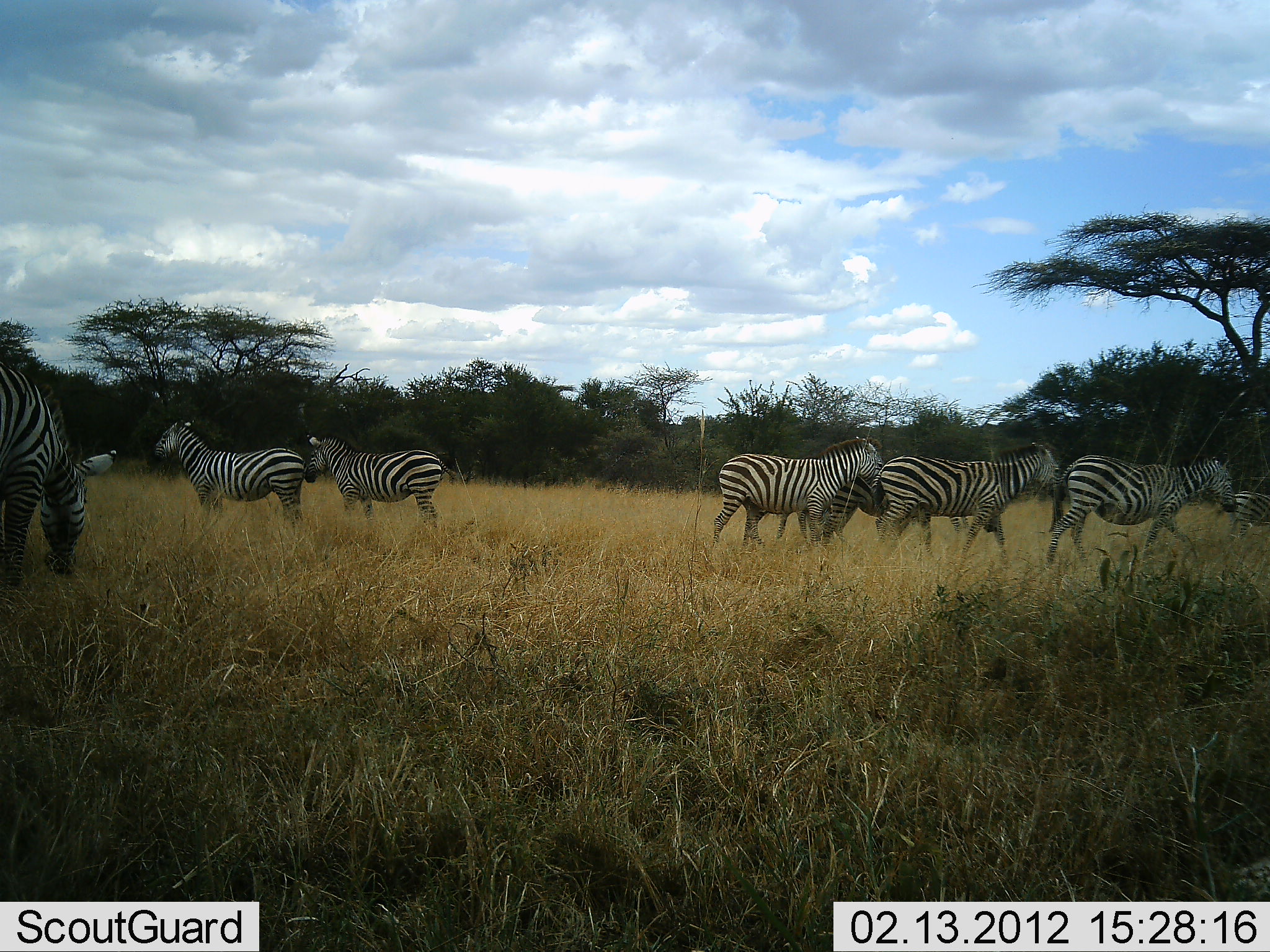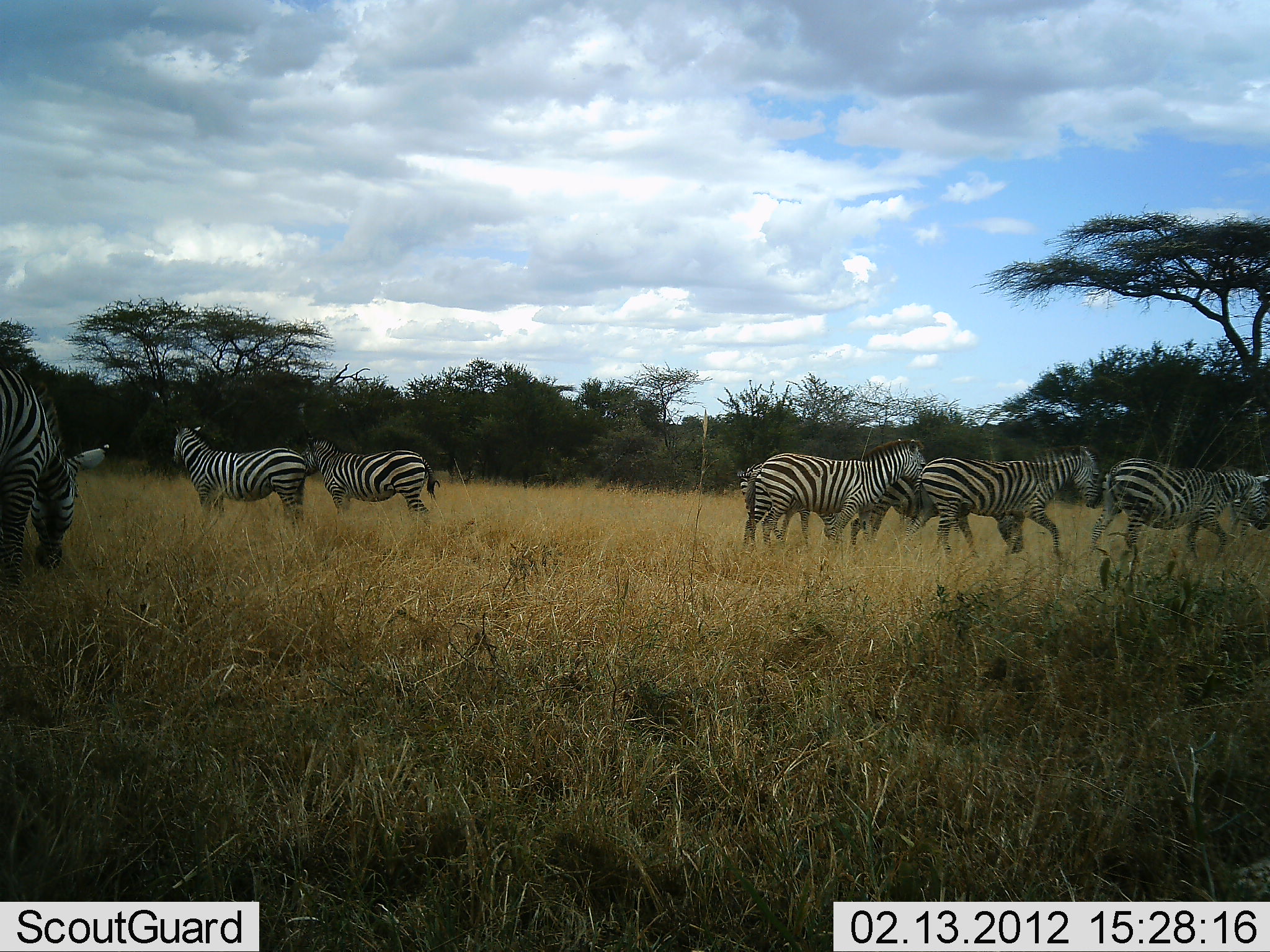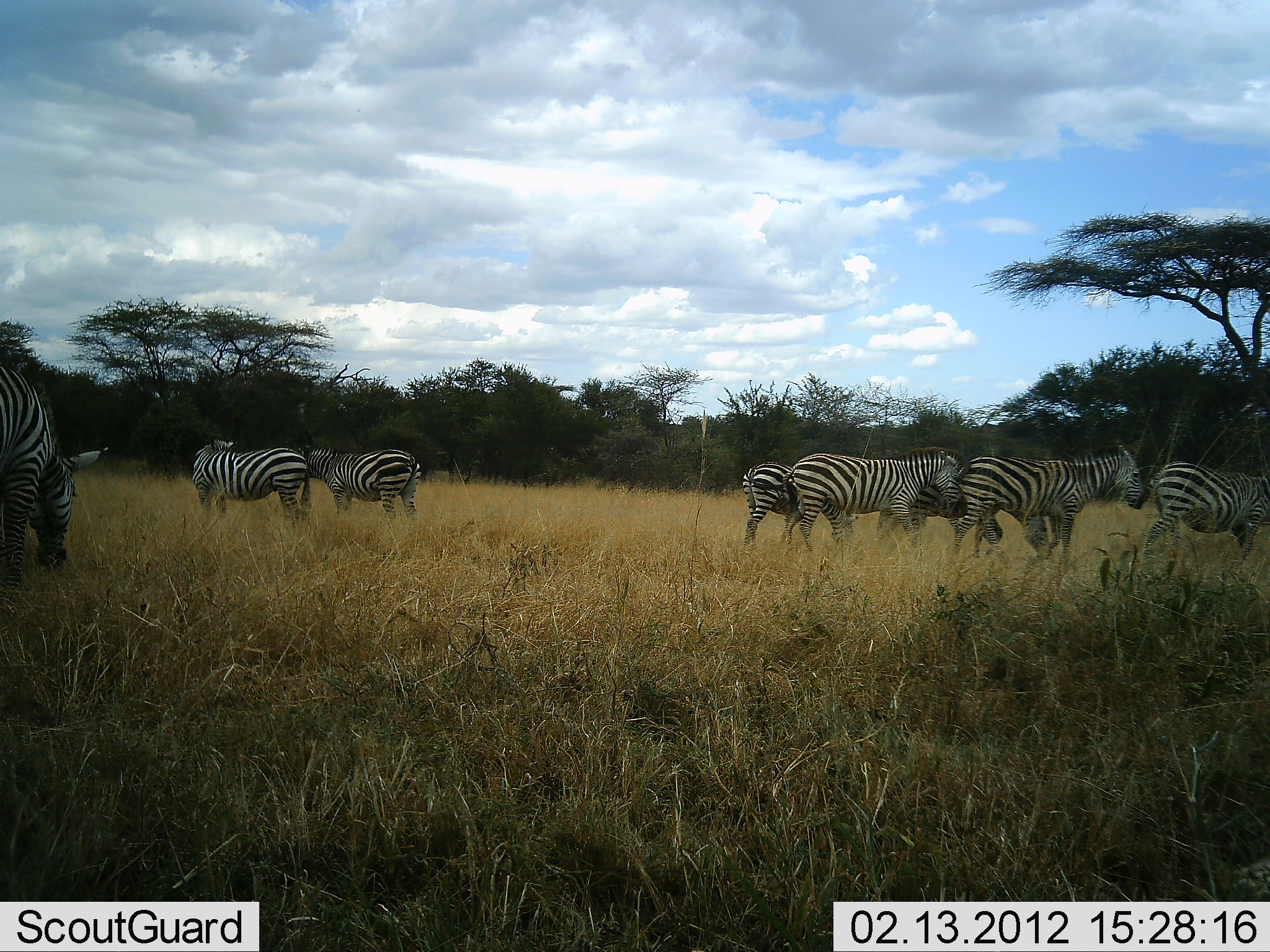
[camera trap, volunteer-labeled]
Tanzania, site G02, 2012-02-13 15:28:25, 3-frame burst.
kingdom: Animalia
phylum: Chordata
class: Mammalia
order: Perissodactyla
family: Equidae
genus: Equus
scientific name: Equus quagga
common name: plains zebra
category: zebra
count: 8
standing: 68%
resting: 0%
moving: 68%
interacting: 5%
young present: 0%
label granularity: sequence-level